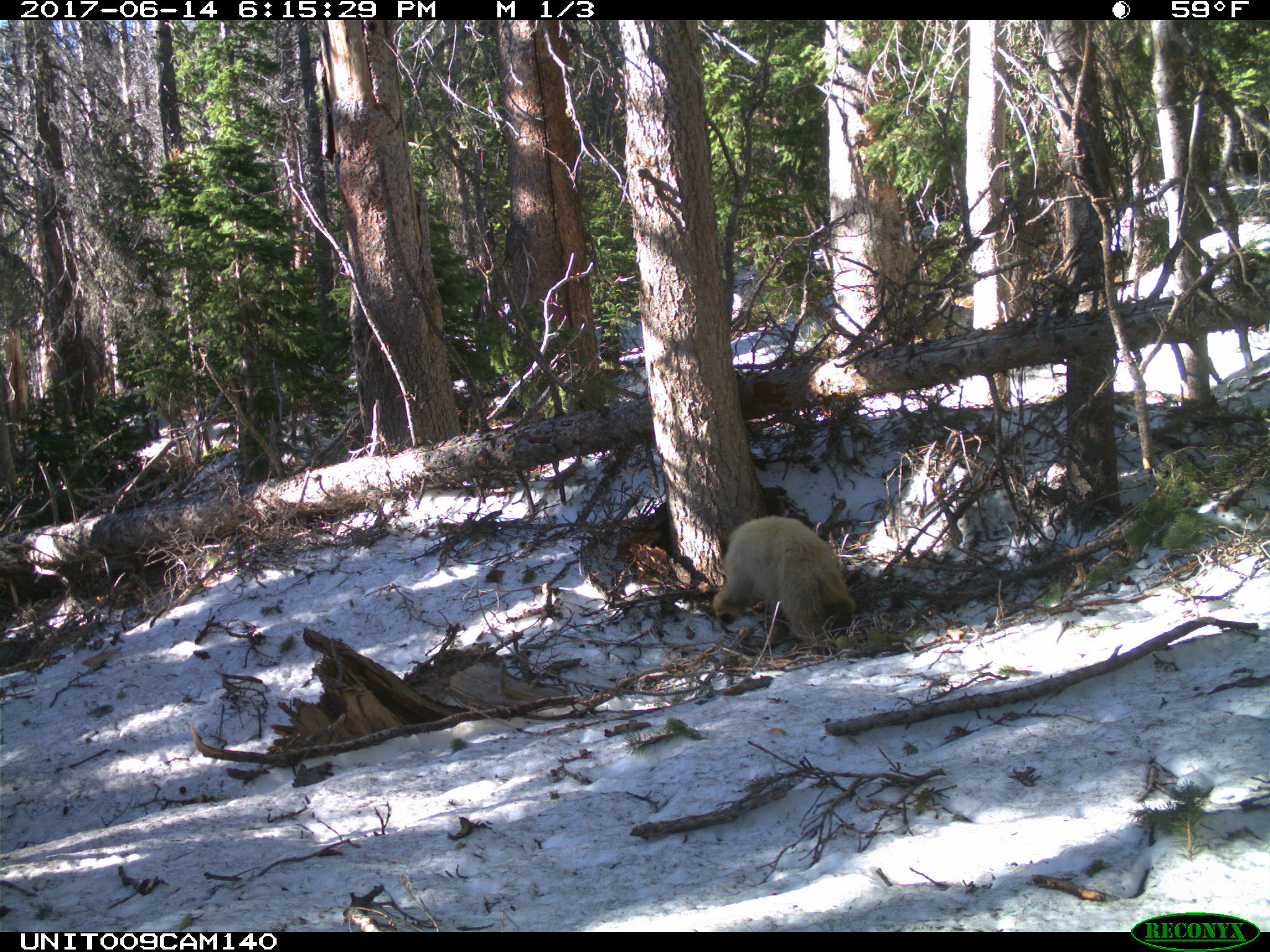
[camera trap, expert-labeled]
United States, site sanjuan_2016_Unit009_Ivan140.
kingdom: Animalia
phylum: Chordata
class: Mammalia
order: Carnivora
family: Ursidae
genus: Ursus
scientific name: Ursus americanus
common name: american black bear